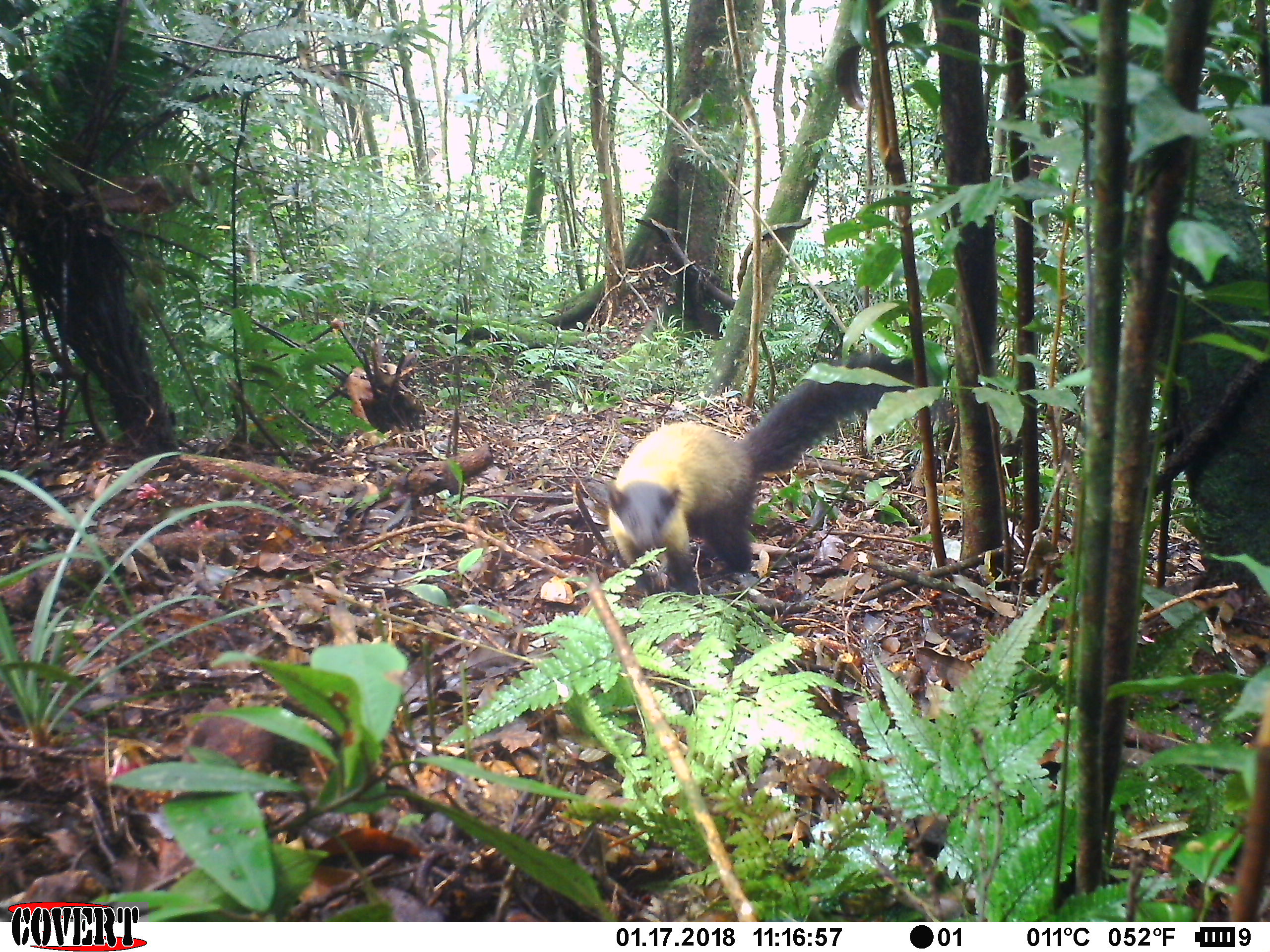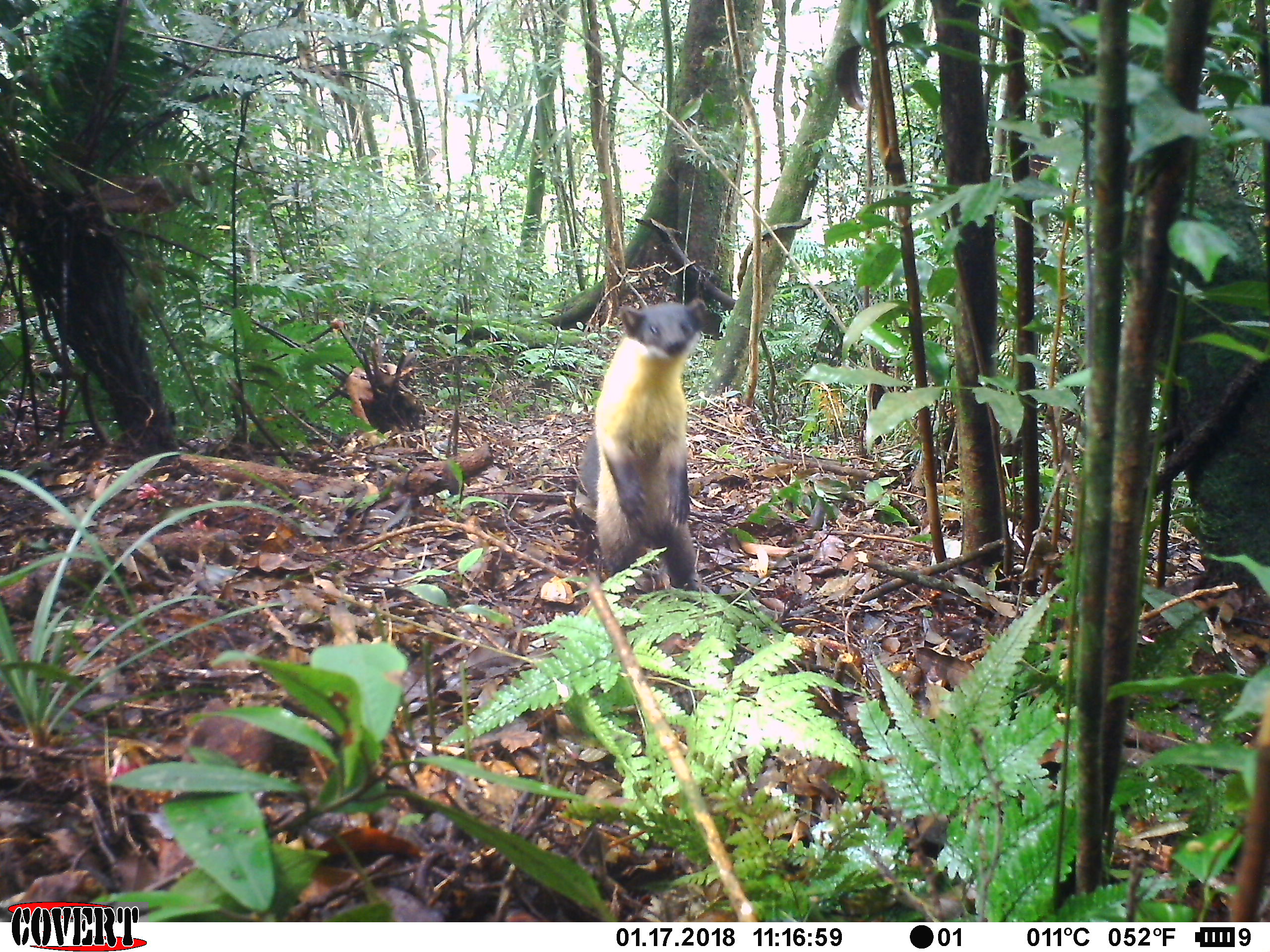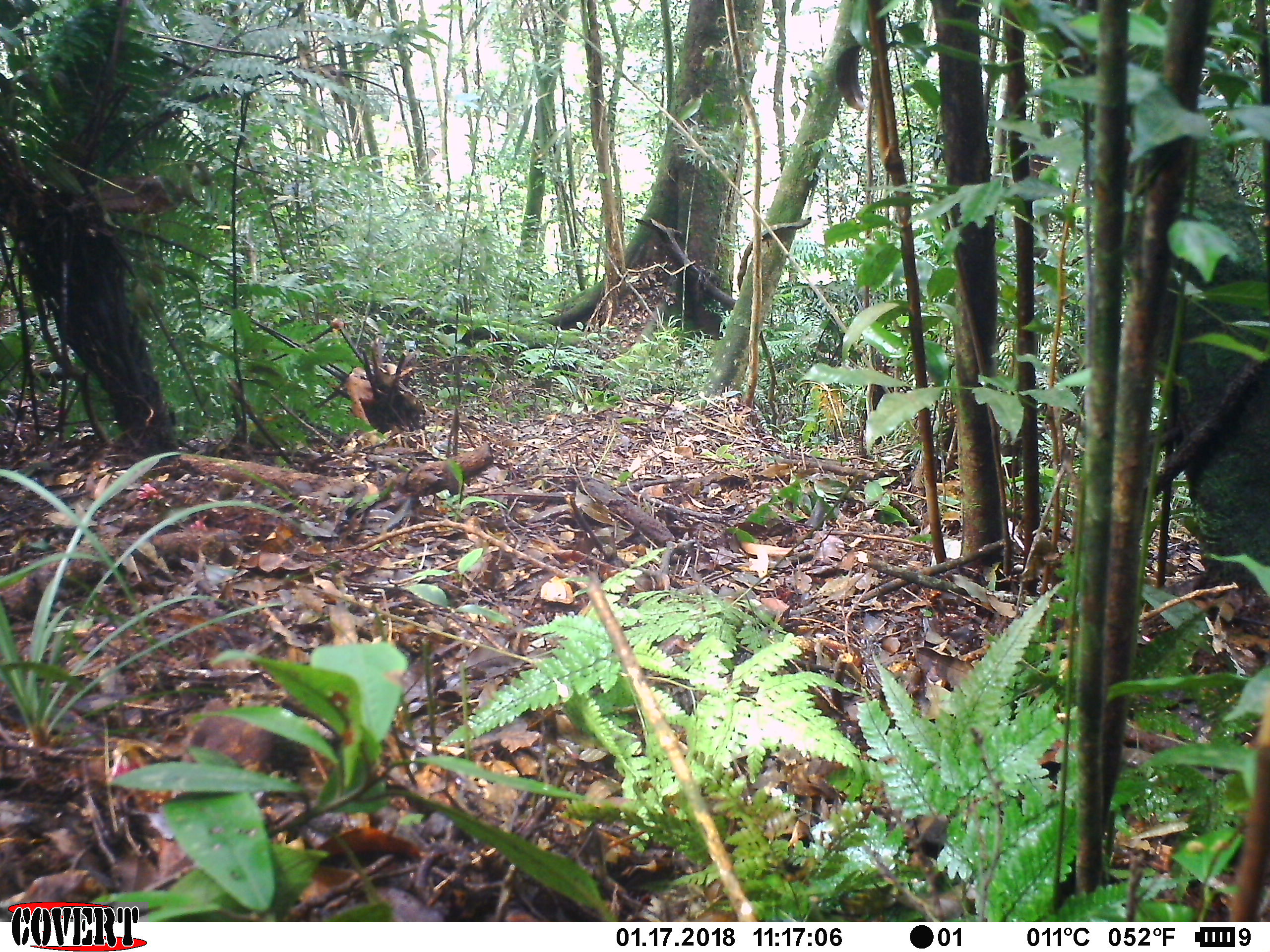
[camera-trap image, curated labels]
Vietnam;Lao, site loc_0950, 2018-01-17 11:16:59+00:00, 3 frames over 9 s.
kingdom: Animalia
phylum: Chordata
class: Mammalia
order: Carnivora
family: Mustelidae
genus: Martes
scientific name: Martes flavigula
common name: yellow-throated marten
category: yellow throated marten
Yellow throated marten (yellow-throated marten) (Martes flavigula). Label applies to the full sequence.